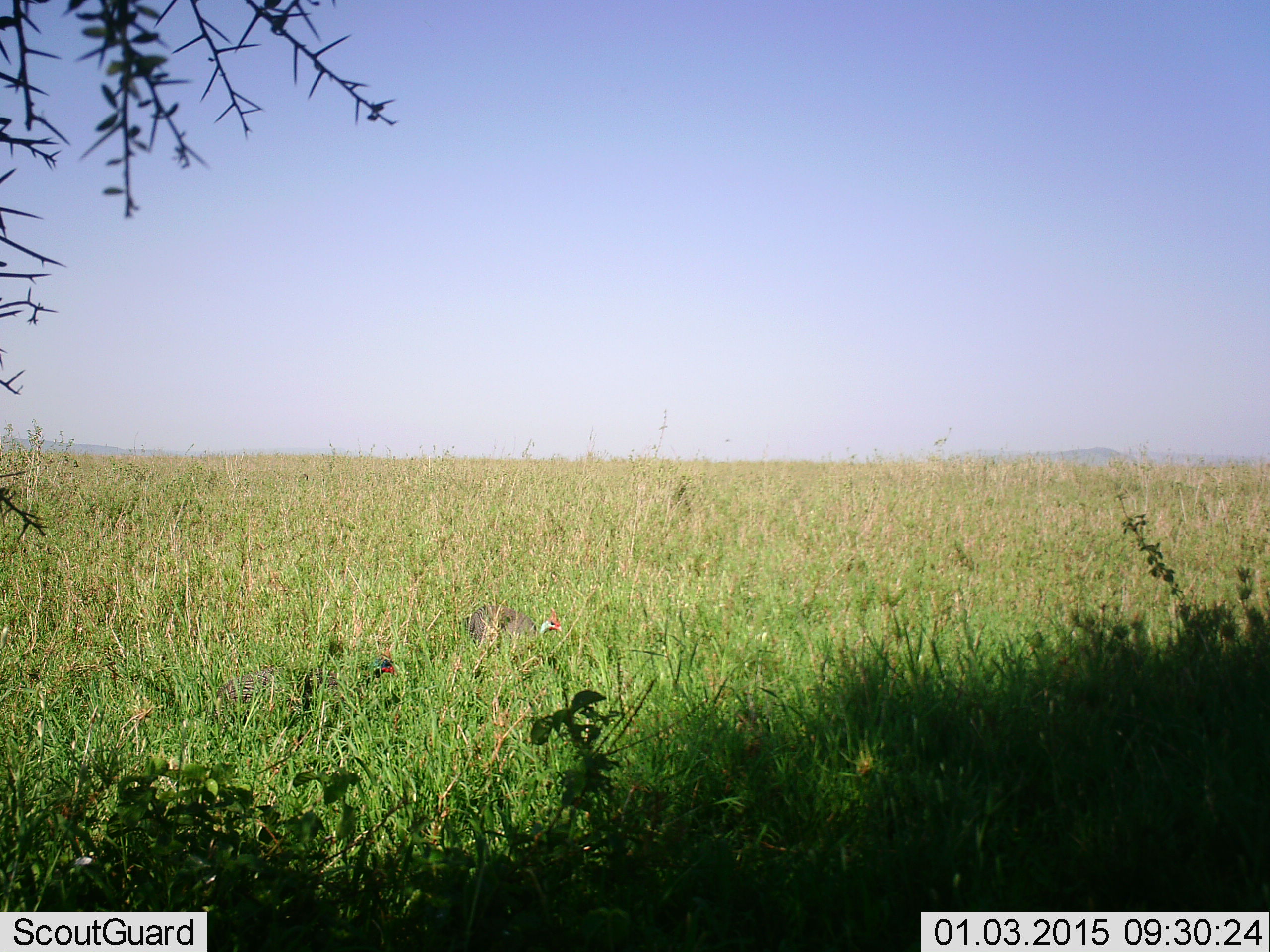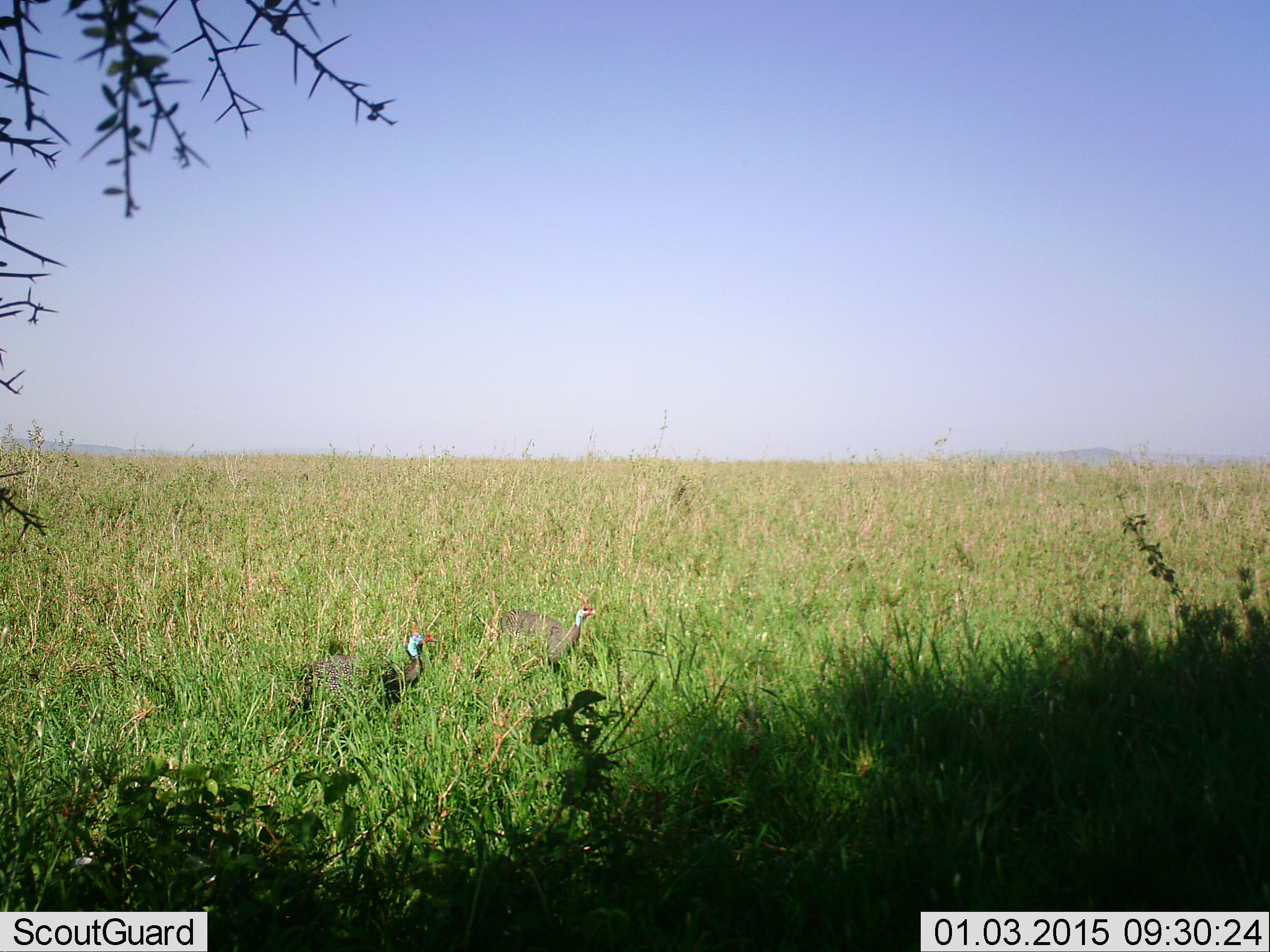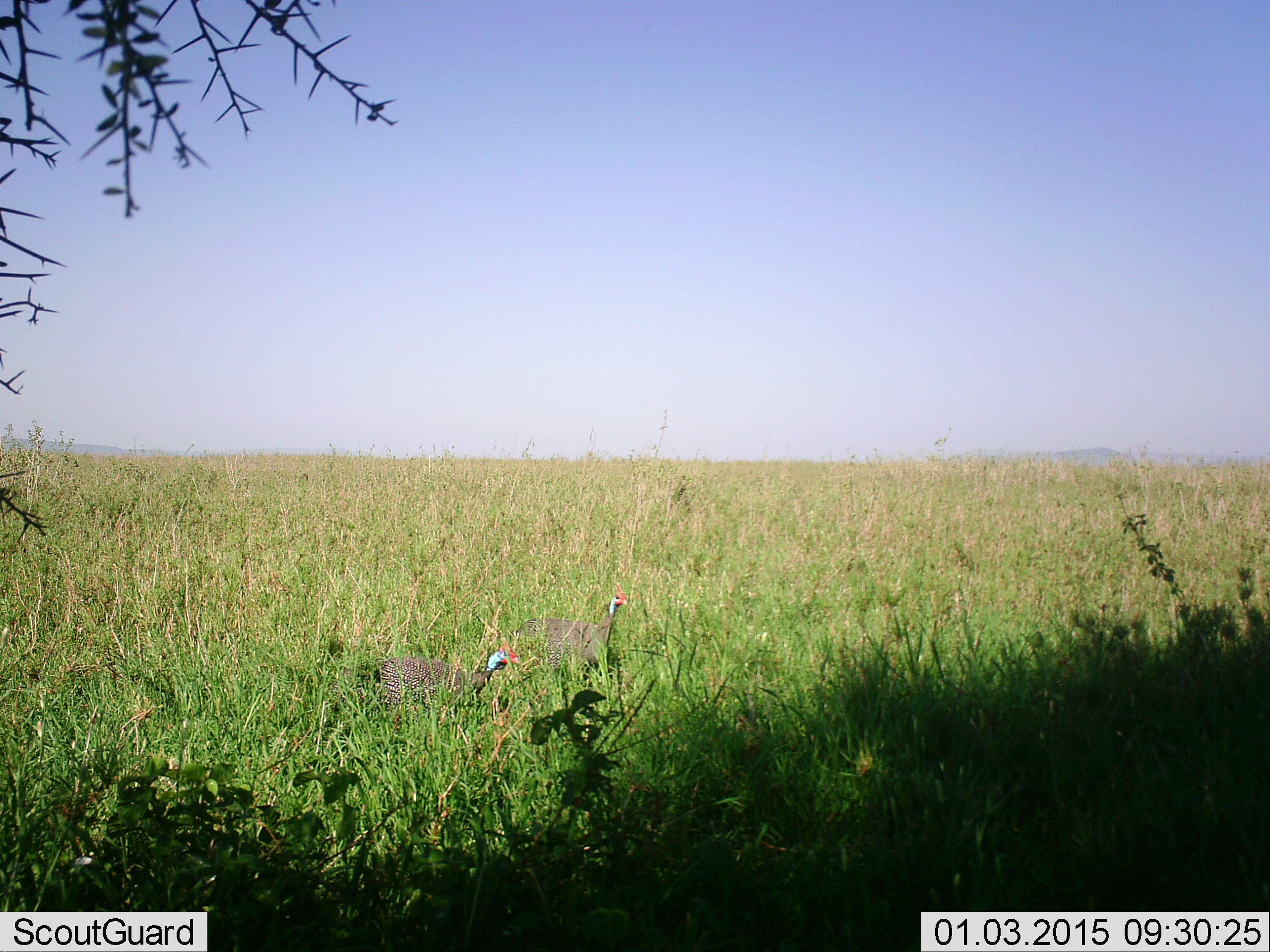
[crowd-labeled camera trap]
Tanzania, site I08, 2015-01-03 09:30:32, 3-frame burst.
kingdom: Animalia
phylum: Chordata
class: Aves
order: Galliformes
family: Numididae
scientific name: Numididae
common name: guinea fowl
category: guineafowl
Guineafowl (guinea fowl) (Numididae), count 2. Behavior (volunteer vote fractions): standing 0%, resting 0%, moving 100%, interacting 0%. Young present (vote fraction): 0%. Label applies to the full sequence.